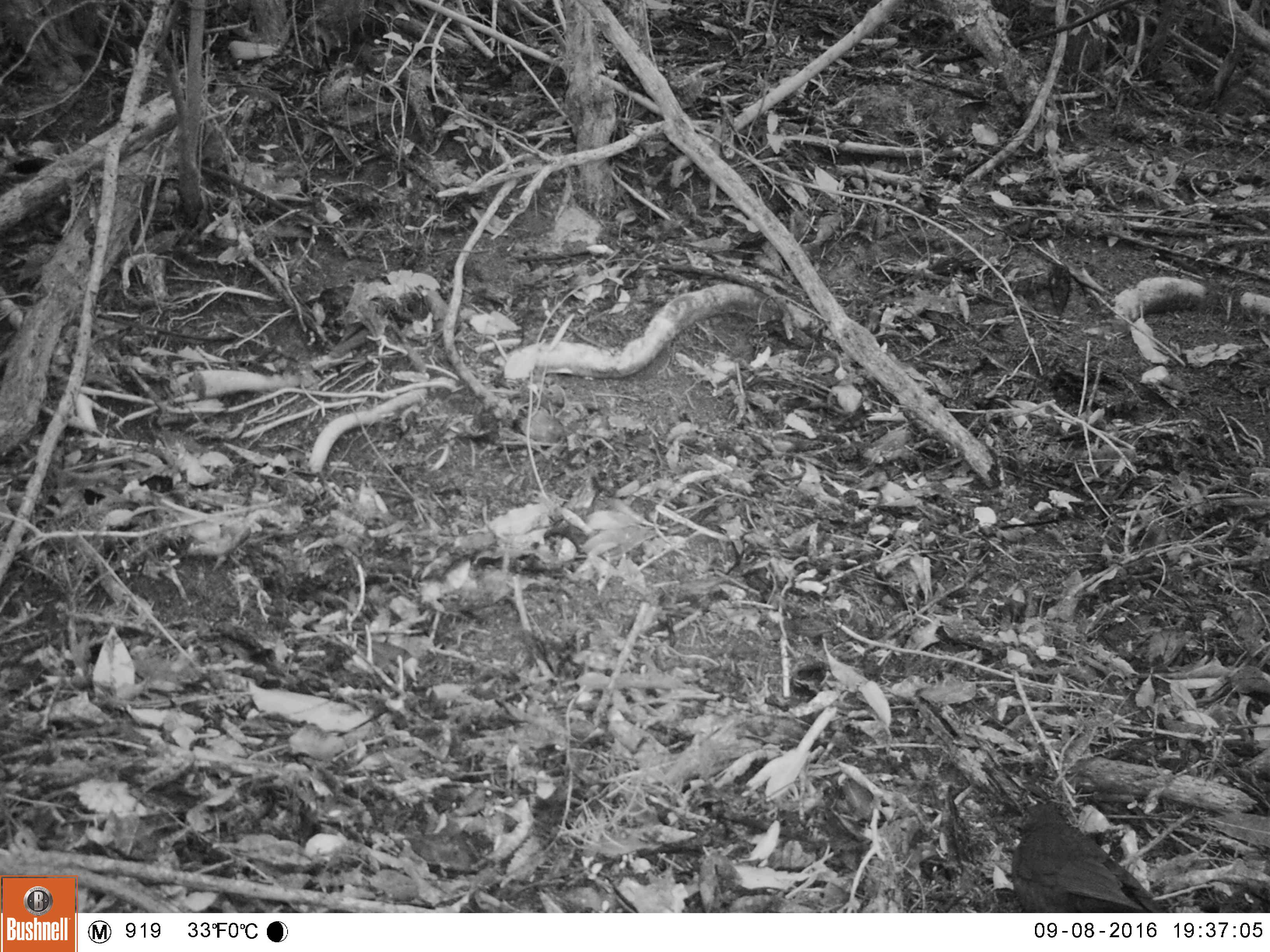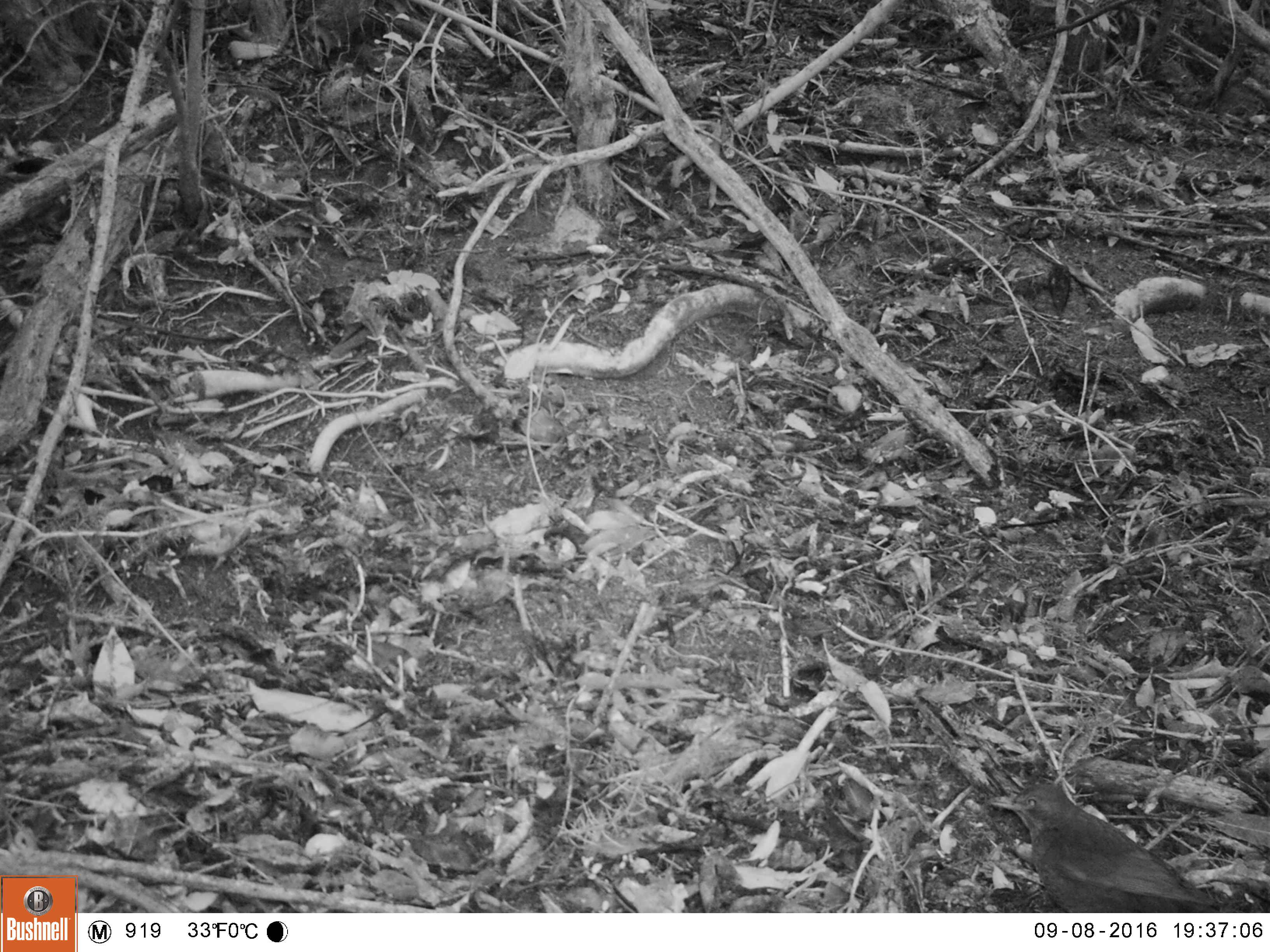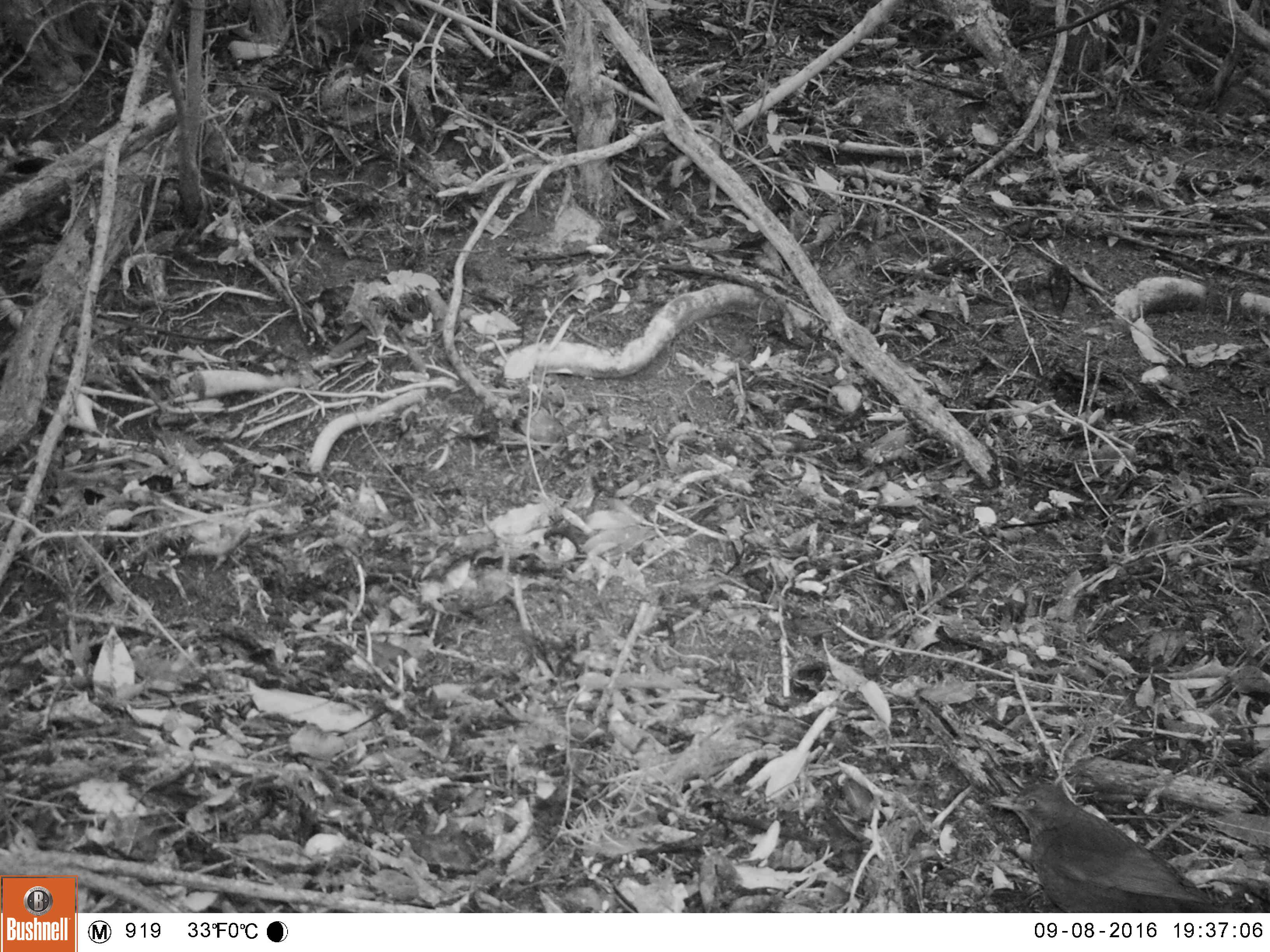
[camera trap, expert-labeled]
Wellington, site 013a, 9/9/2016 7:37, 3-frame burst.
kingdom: Animalia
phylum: Chordata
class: Aves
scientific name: Aves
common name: bird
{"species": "bird (Aves)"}